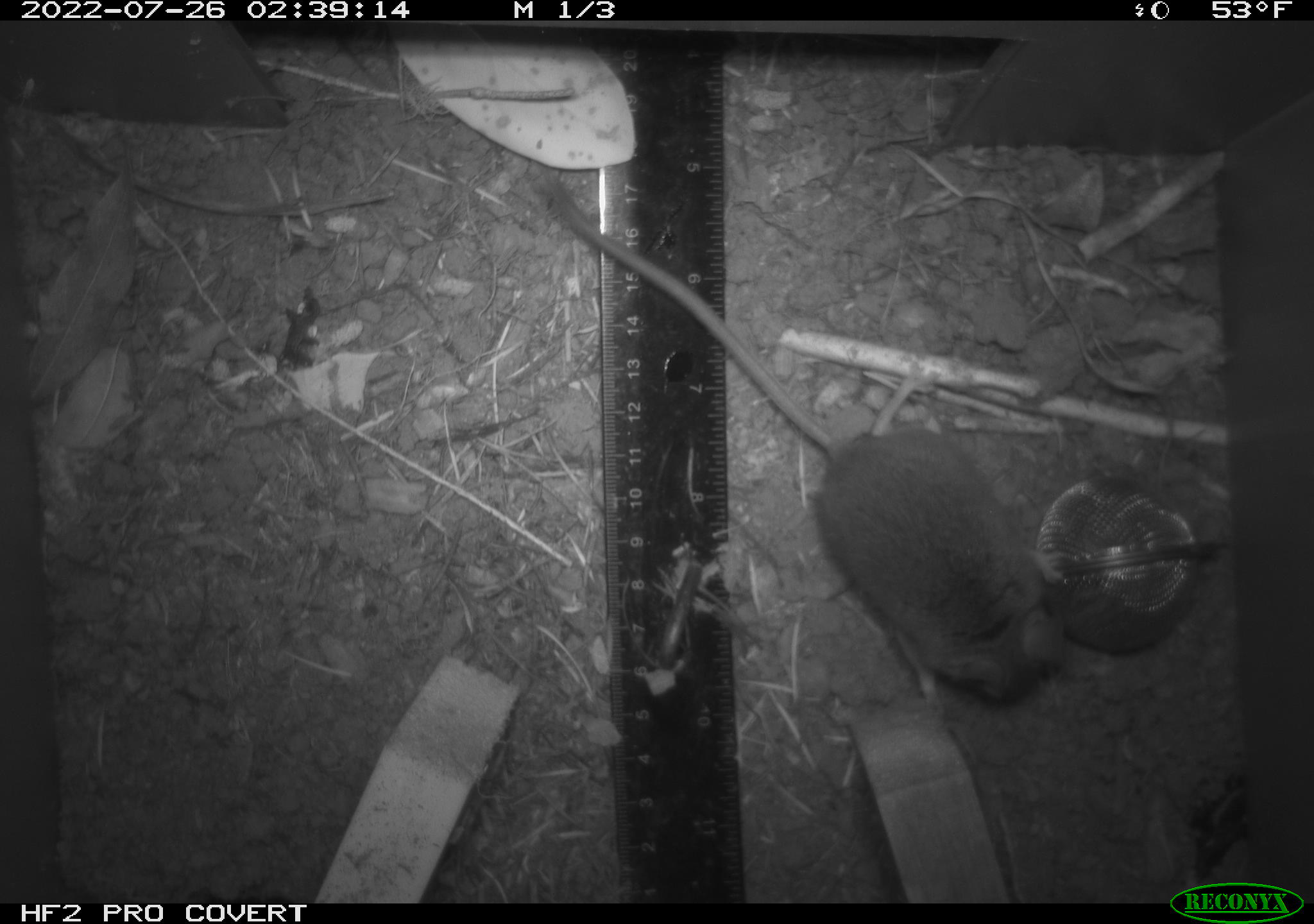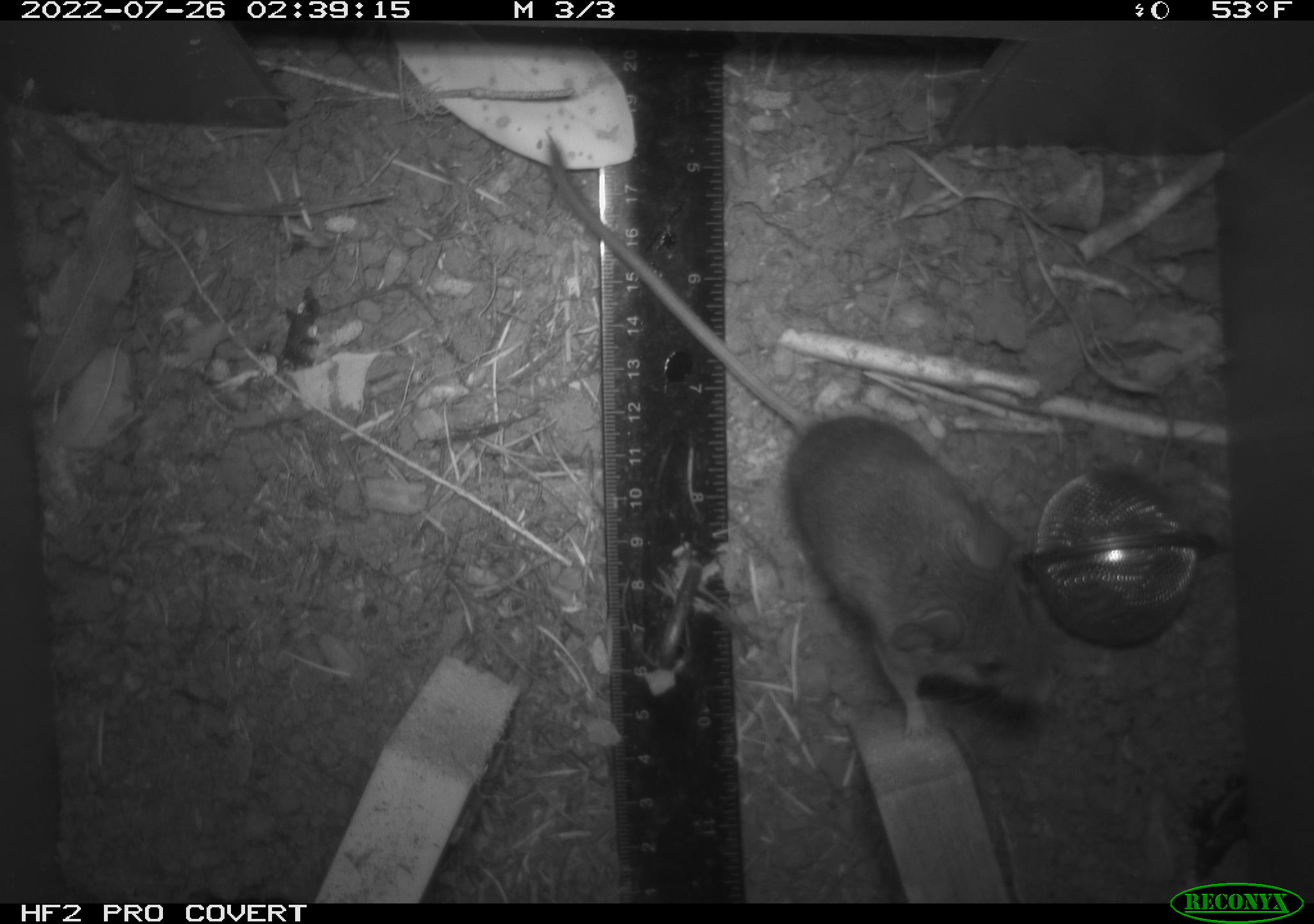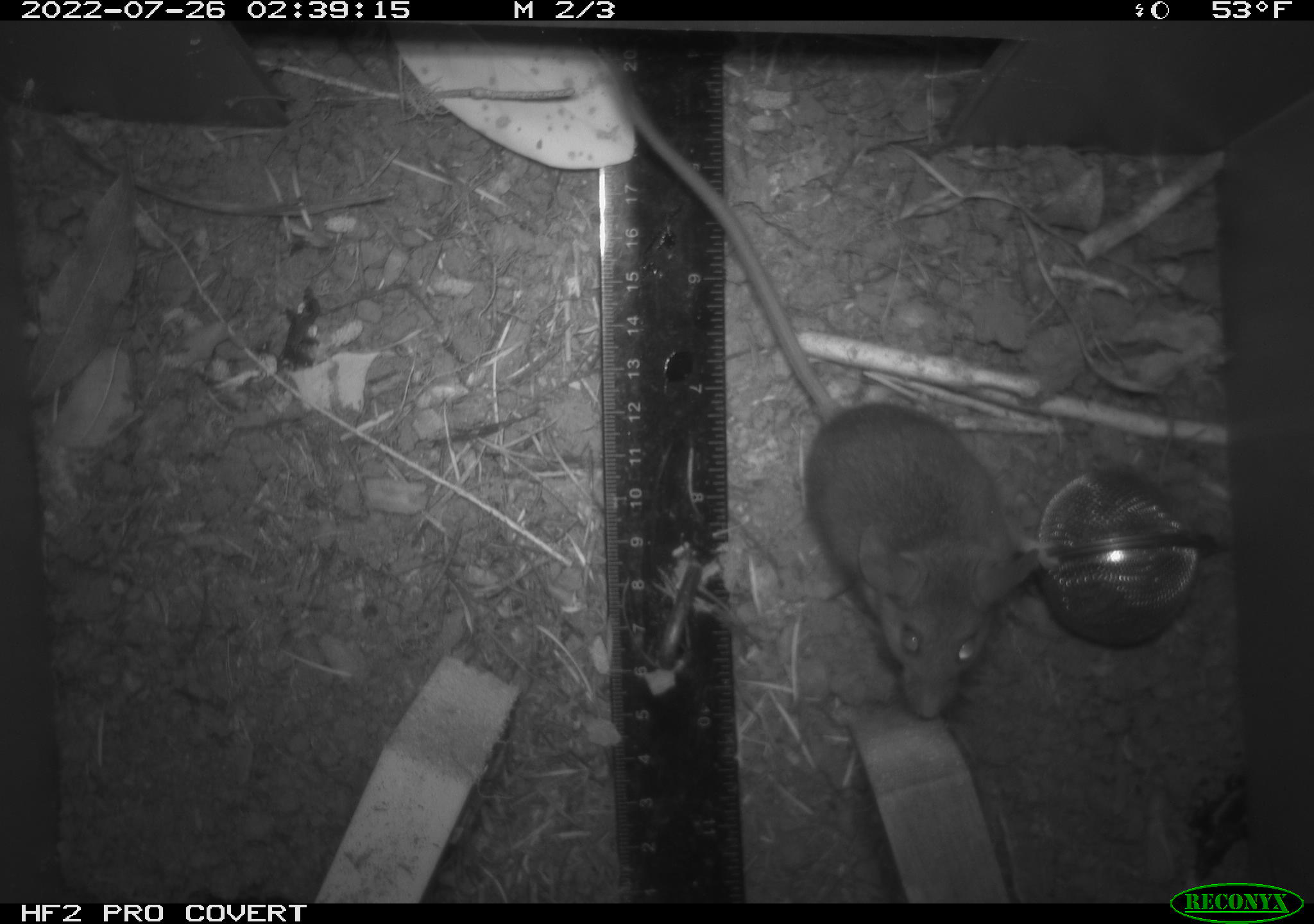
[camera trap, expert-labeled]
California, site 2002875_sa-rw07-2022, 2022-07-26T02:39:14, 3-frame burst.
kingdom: Animalia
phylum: Chordata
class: Mammalia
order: Rodentia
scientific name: Rodentia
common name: mouse species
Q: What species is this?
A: Mouse species (Rodentia).